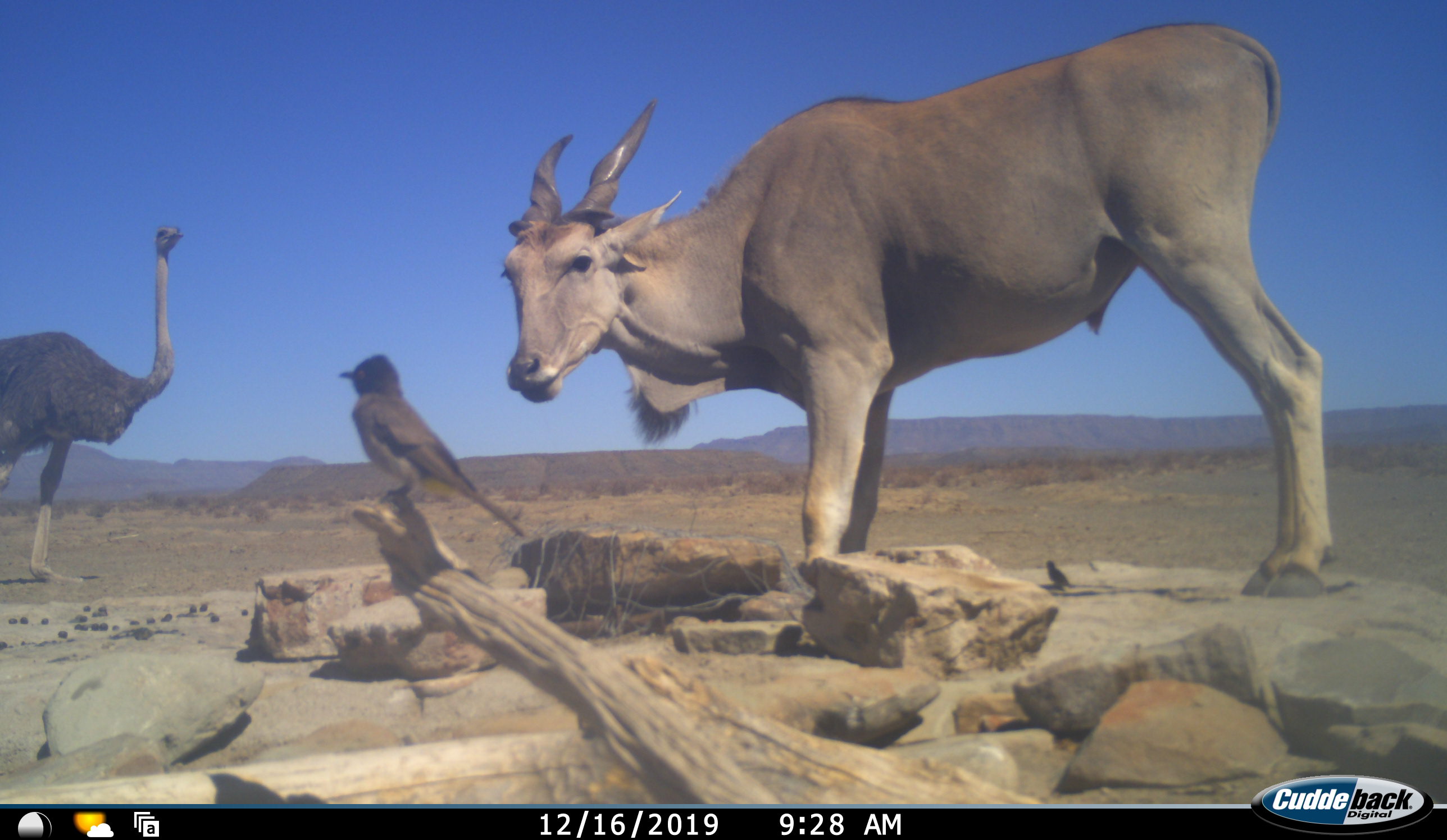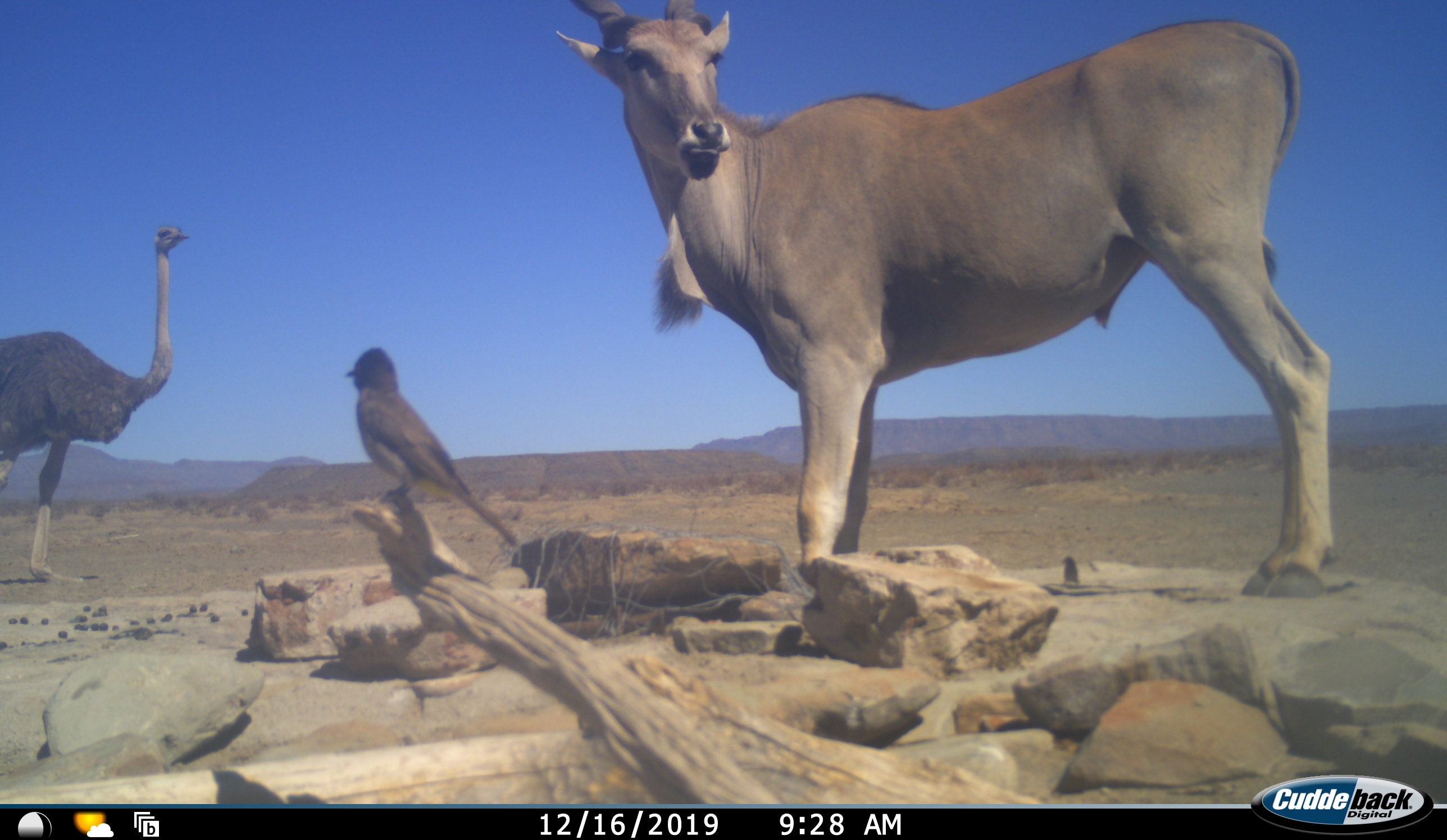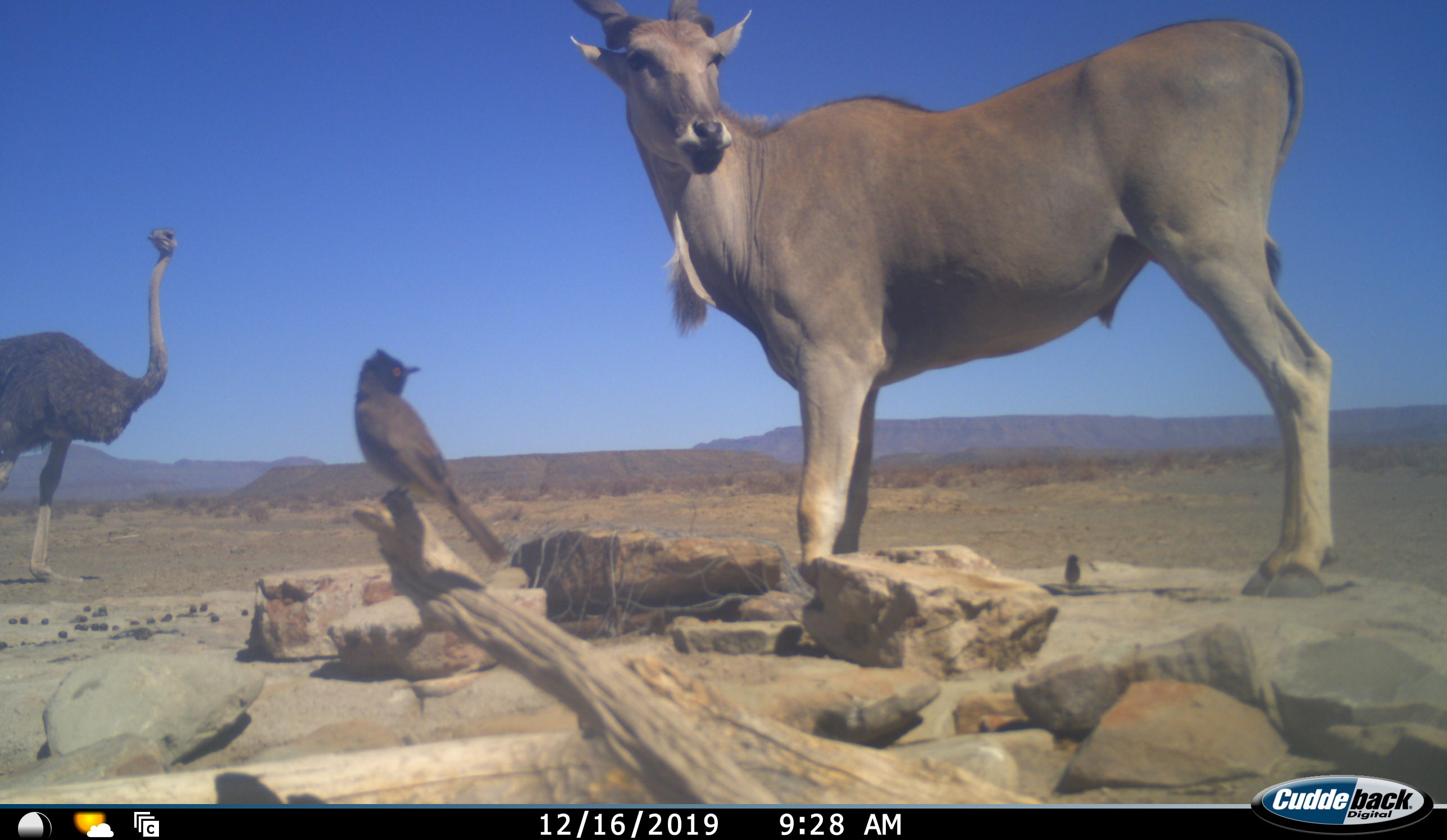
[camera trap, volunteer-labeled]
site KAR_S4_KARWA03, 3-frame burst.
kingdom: Animalia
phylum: Chordata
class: Aves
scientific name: Aves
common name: bird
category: birdother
Birdother (bird) (Aves), count 1. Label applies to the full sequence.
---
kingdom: Animalia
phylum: Chordata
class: Mammalia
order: Artiodactyla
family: Bovidae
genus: Tragelaphus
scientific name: Tragelaphus oryx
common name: eland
Eland (Tragelaphus oryx), count 1. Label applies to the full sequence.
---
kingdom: Animalia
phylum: Chordata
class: Aves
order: Struthioniformes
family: Struthionidae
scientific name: Struthionidae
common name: ostrich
Ostrich (Struthionidae), count 1. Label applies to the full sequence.